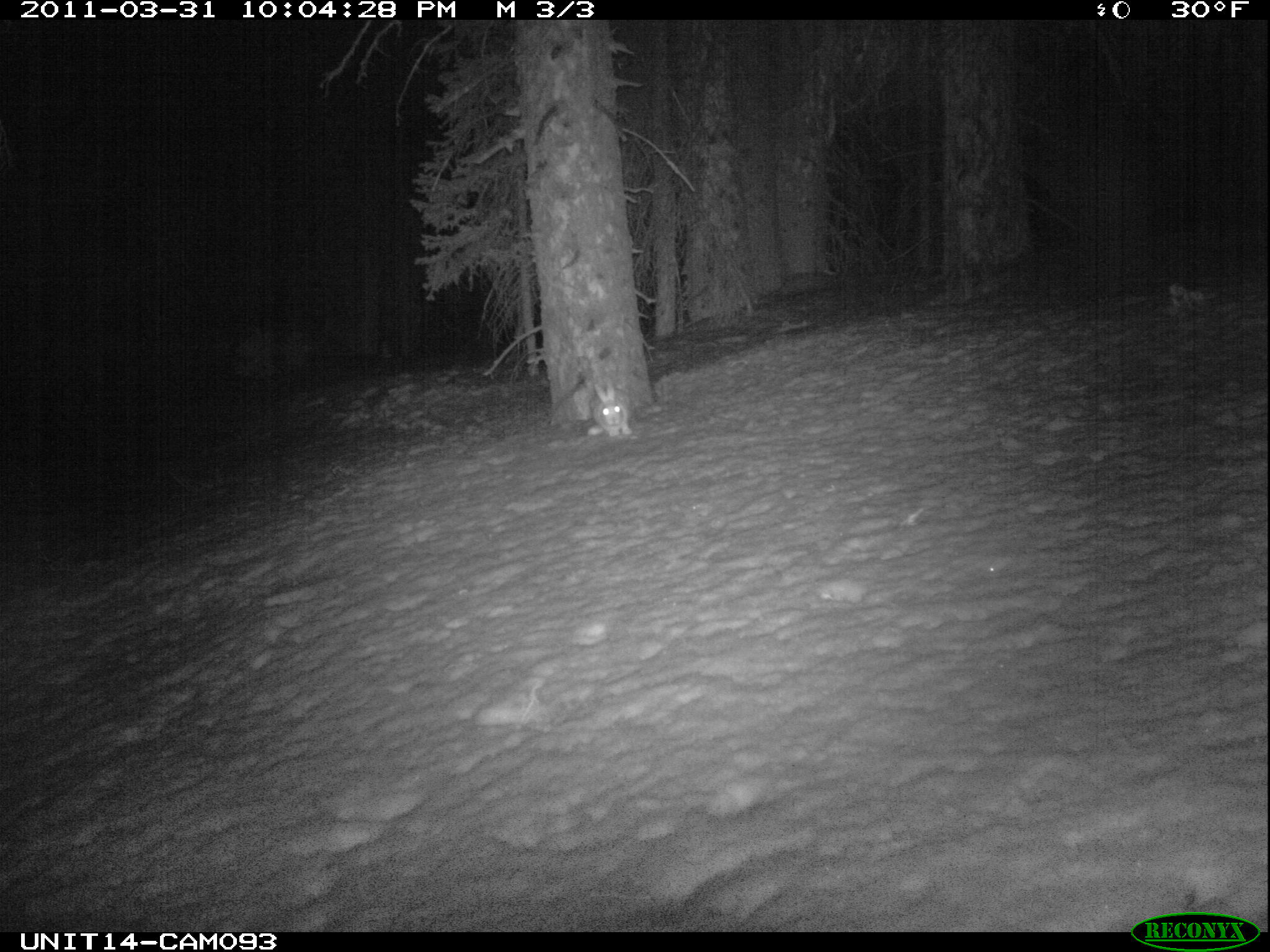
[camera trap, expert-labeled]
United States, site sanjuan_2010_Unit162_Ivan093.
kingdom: Animalia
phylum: Chordata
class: Mammalia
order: Lagomorpha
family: Leporidae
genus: Lepus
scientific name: Lepus americanus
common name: snowshoe hare